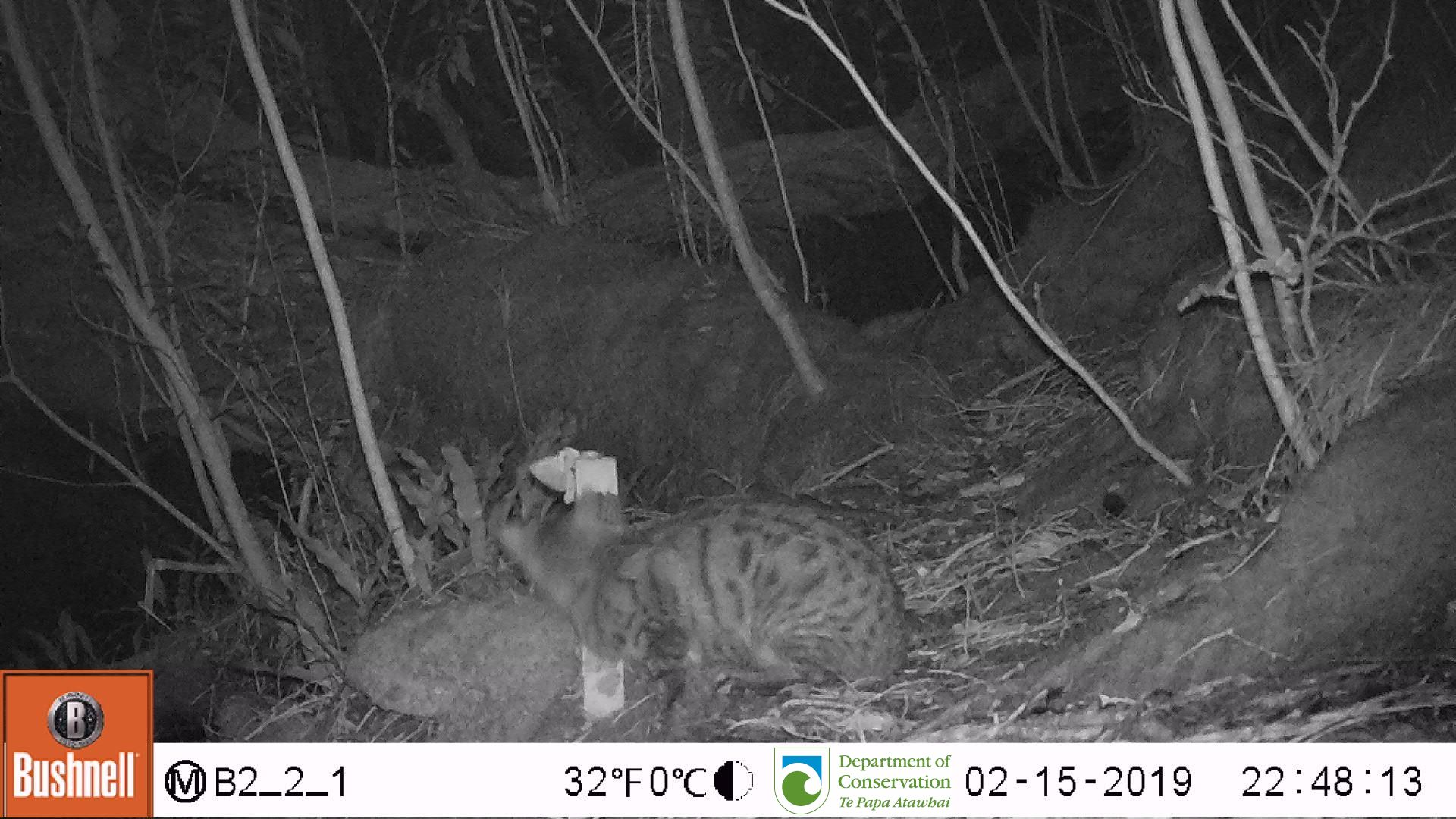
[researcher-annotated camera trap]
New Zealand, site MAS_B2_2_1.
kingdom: Animalia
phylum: Chordata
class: Mammalia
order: Carnivora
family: Felidae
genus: Felis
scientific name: Felis catus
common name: domestic cat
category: cat